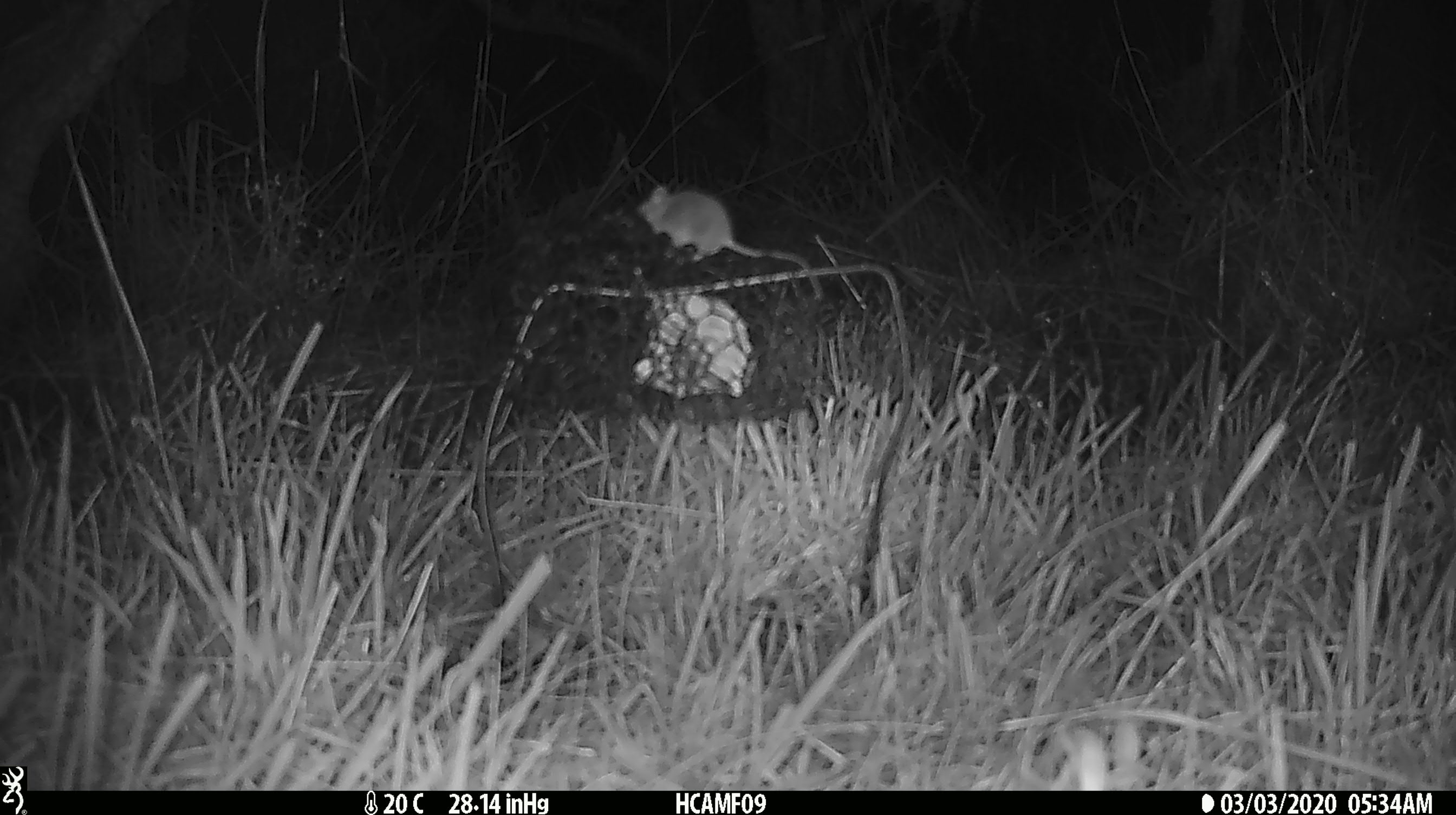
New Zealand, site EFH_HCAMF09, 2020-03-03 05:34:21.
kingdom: Animalia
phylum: Chordata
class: Mammalia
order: Rodentia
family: Muridae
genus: Mus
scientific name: Mus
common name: mouse